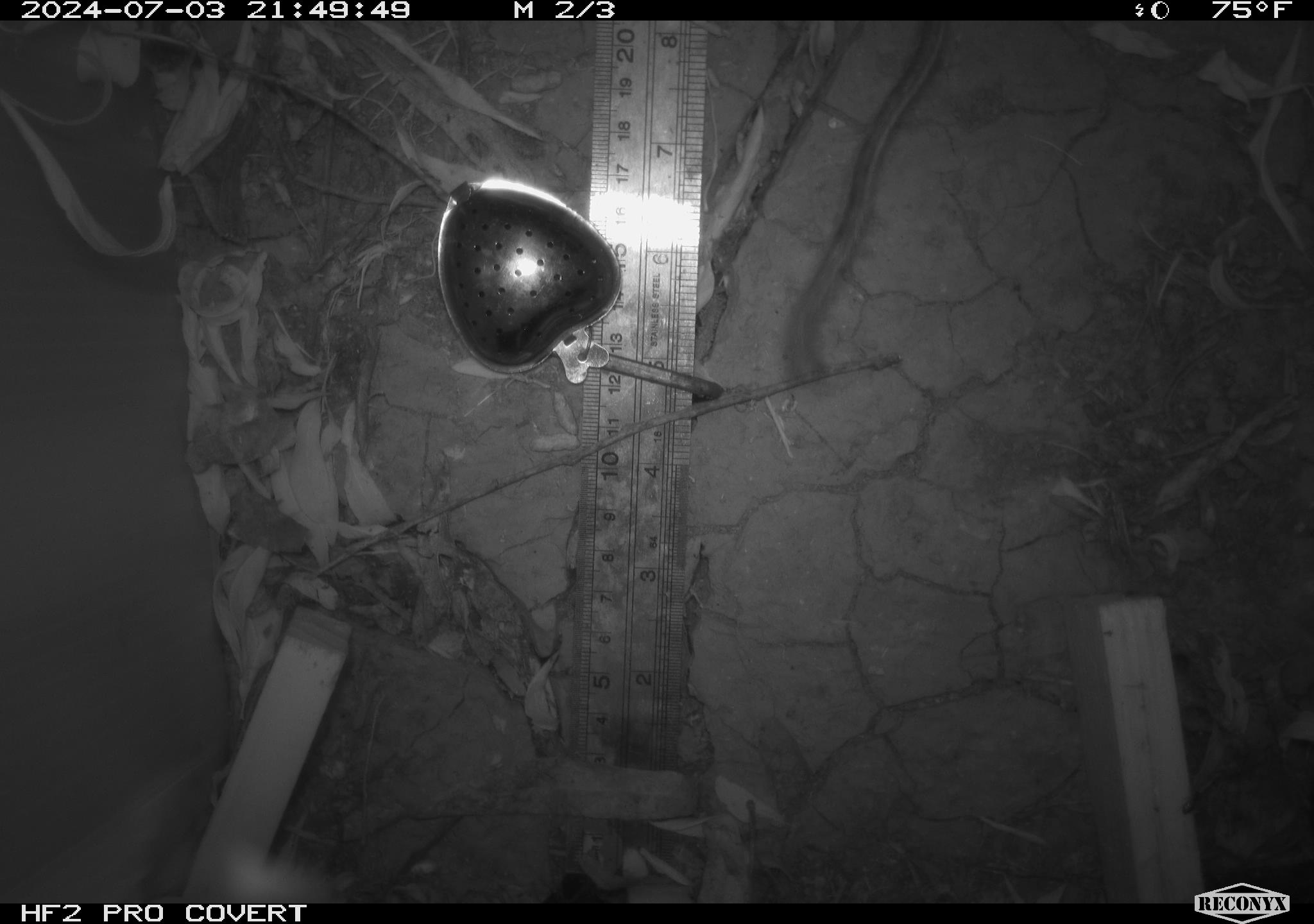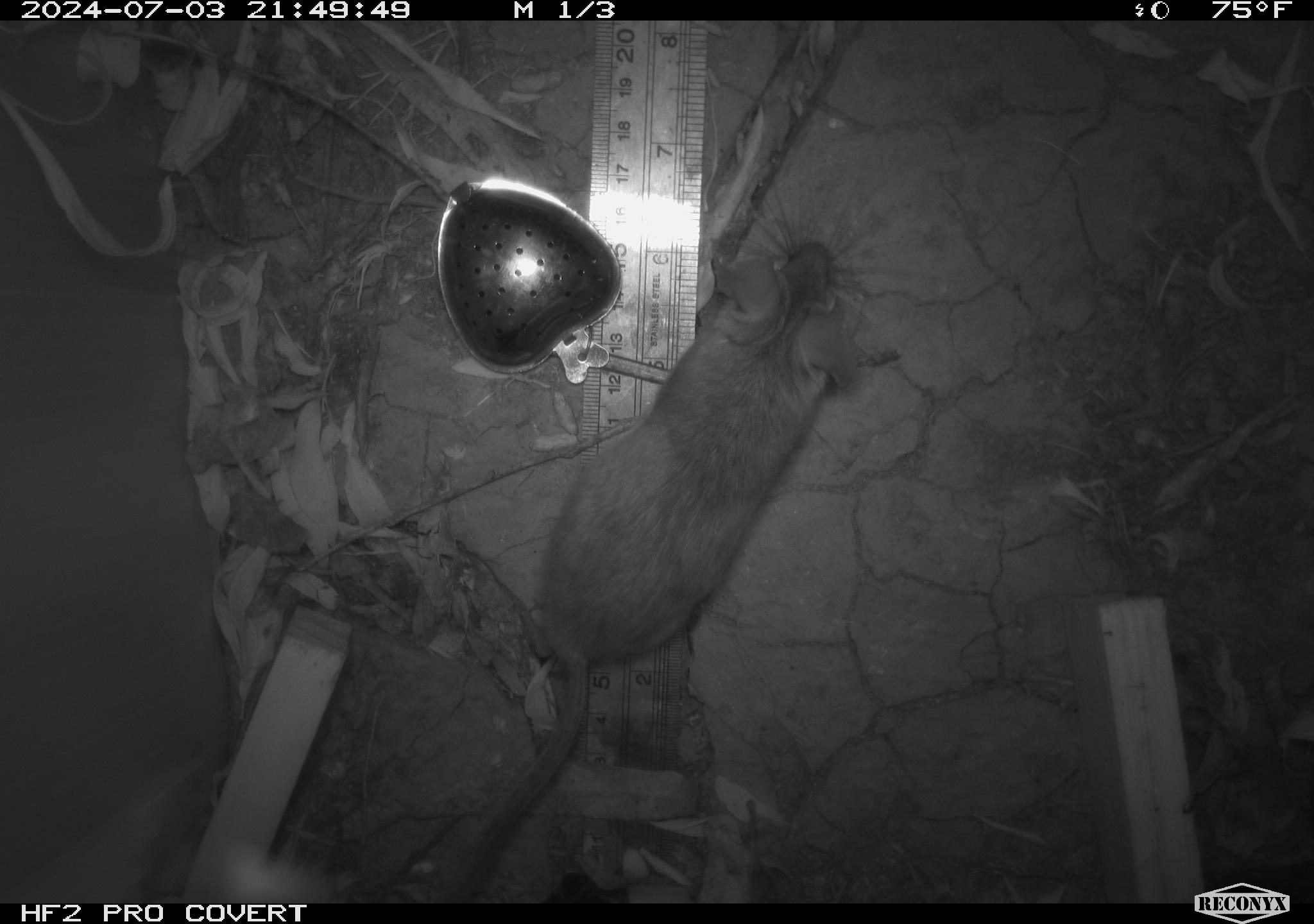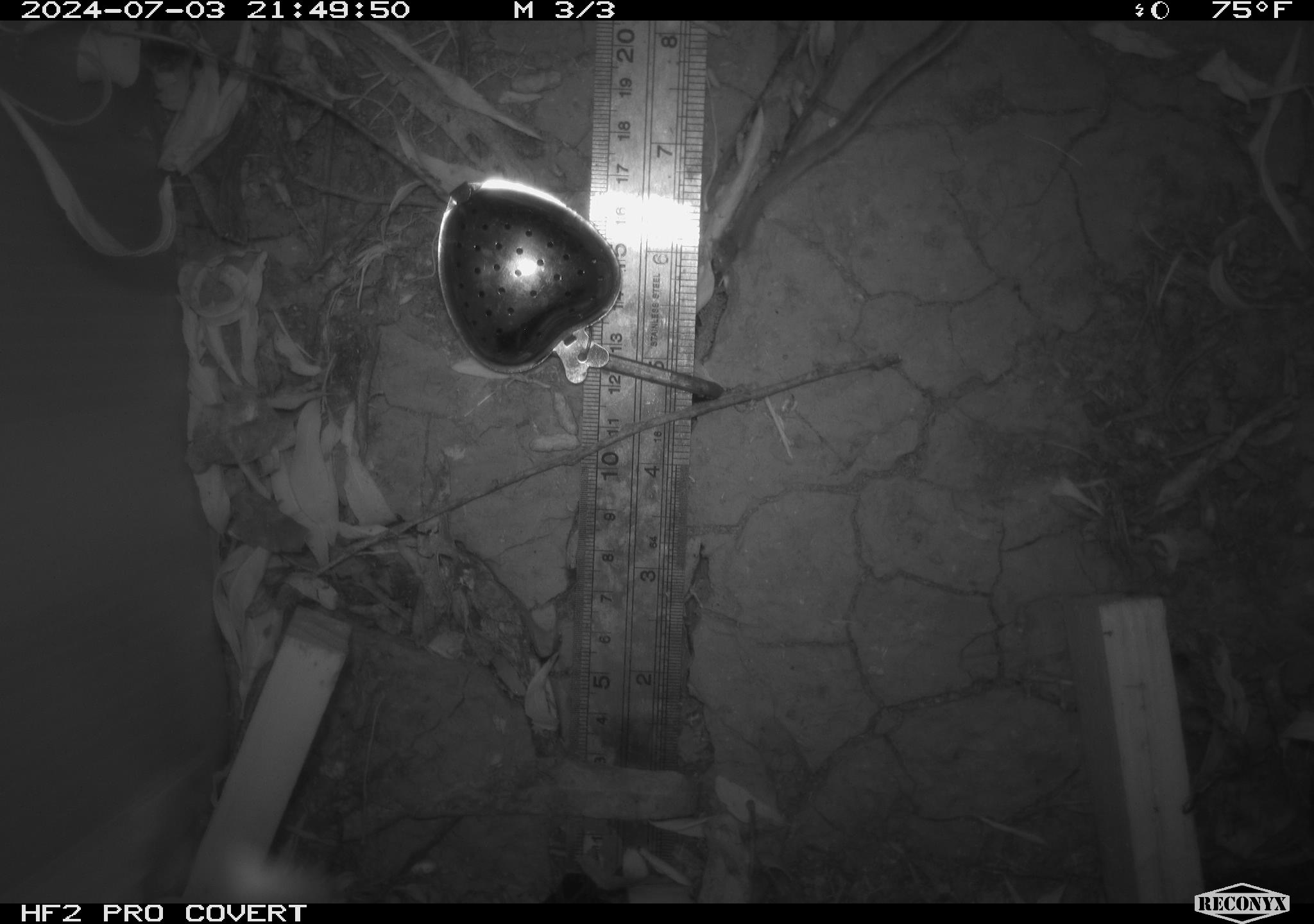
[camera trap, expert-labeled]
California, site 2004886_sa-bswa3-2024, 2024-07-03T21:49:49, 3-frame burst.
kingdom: Animalia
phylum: Chordata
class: Mammalia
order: Rodentia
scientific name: Rodentia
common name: mouse species